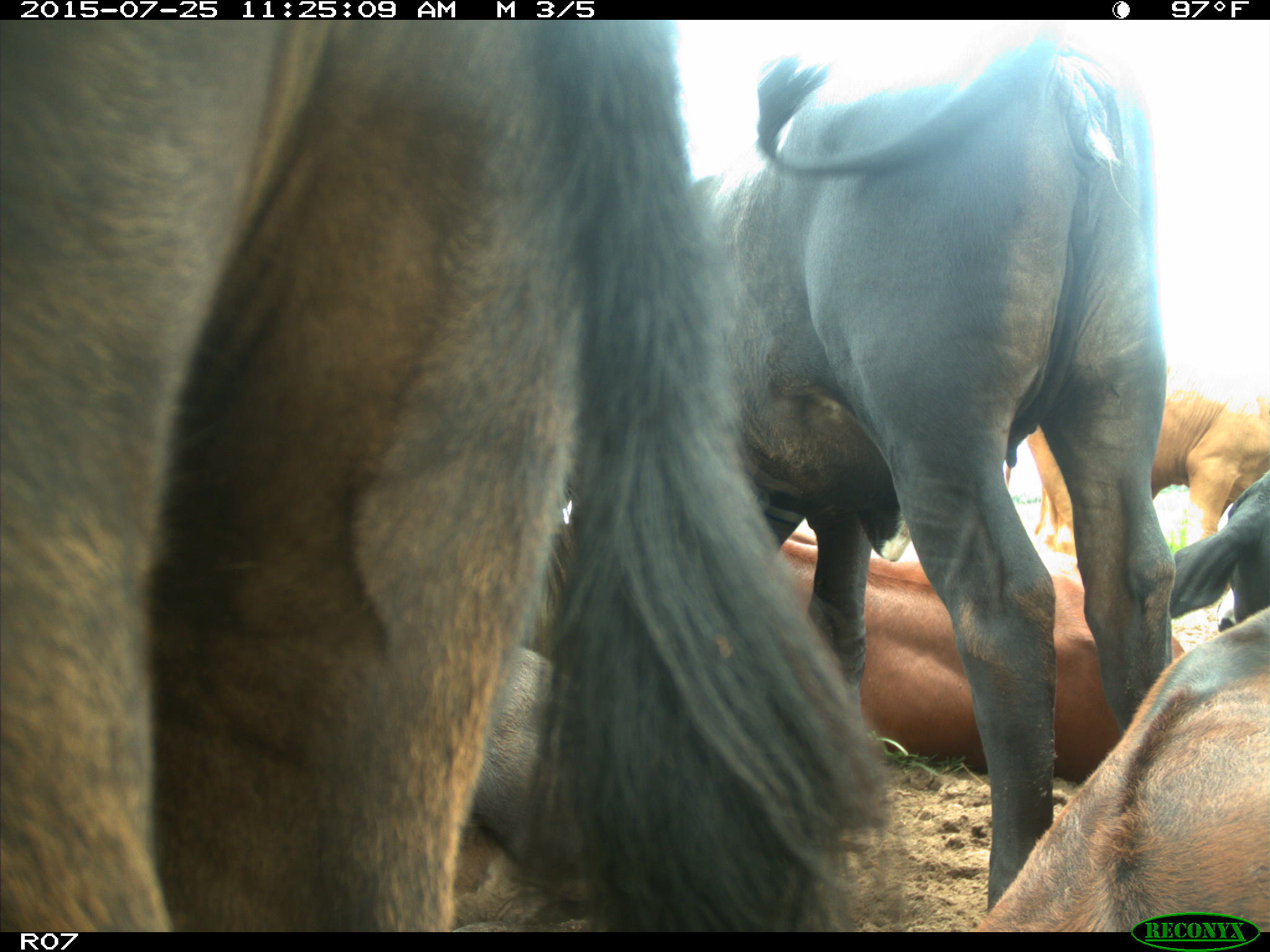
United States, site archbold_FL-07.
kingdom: Animalia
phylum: Chordata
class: Mammalia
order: Artiodactyla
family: Bovidae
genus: Bos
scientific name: Bos taurus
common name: domestic cow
Bos taurus (domestic cow).